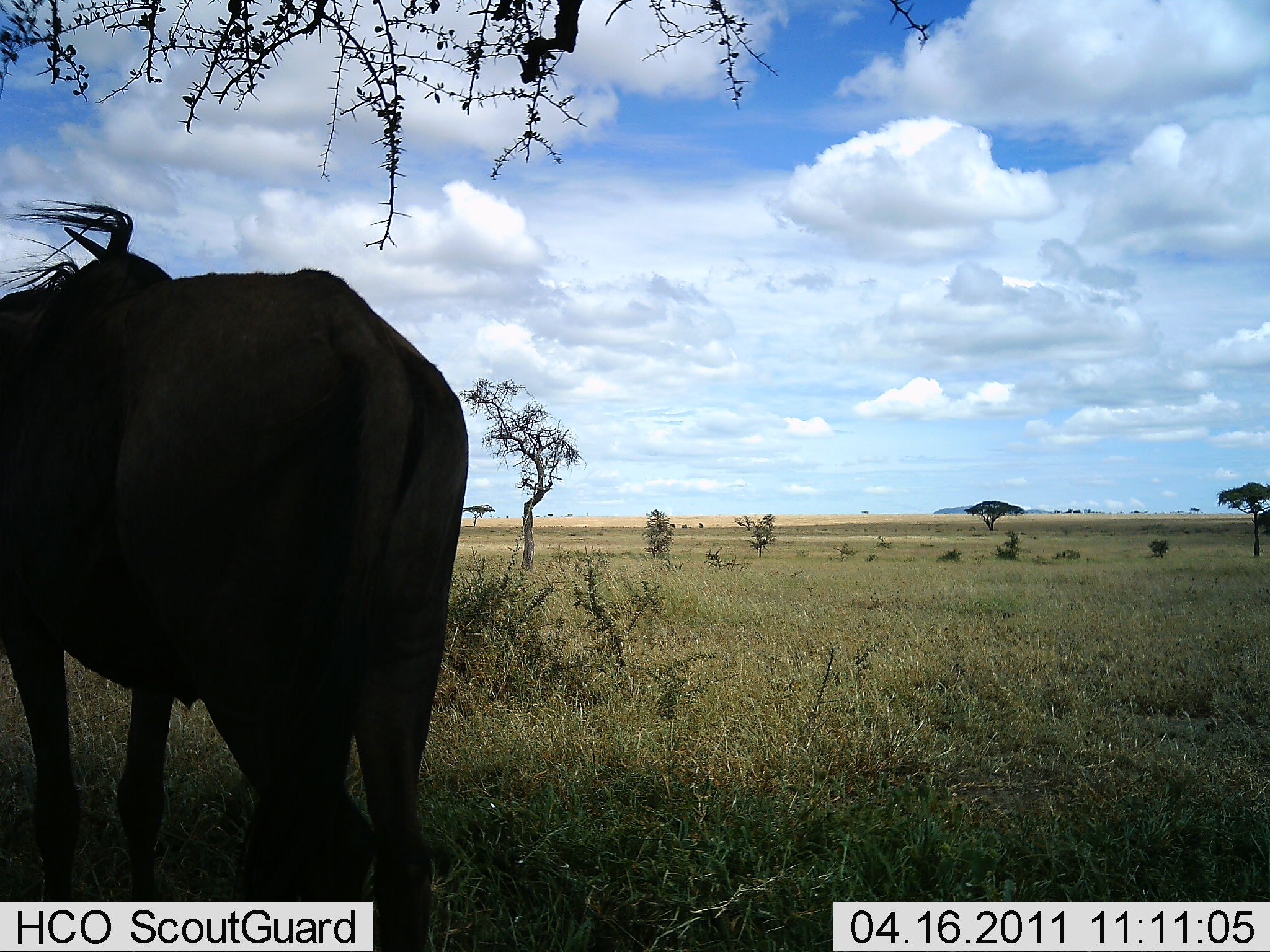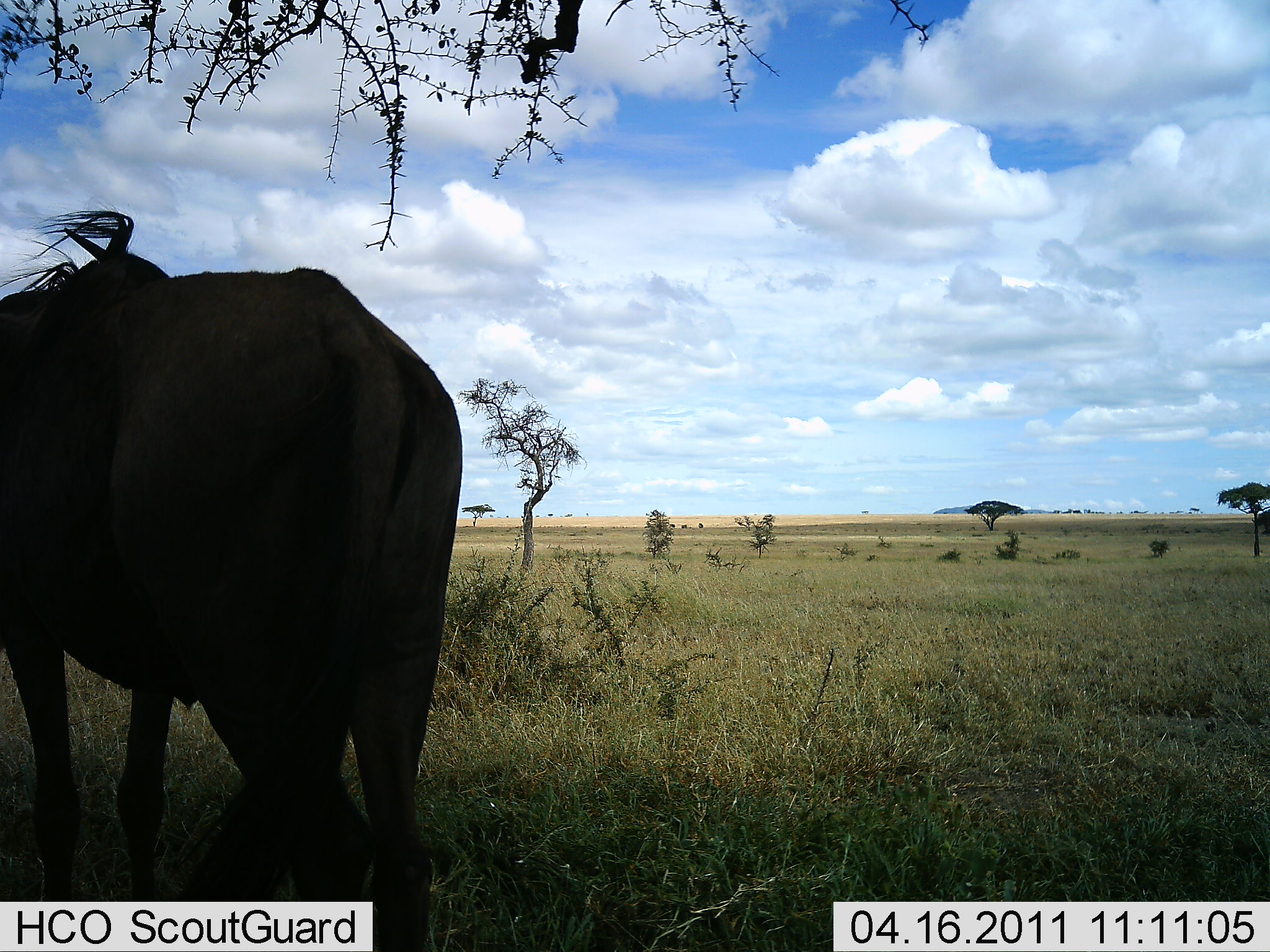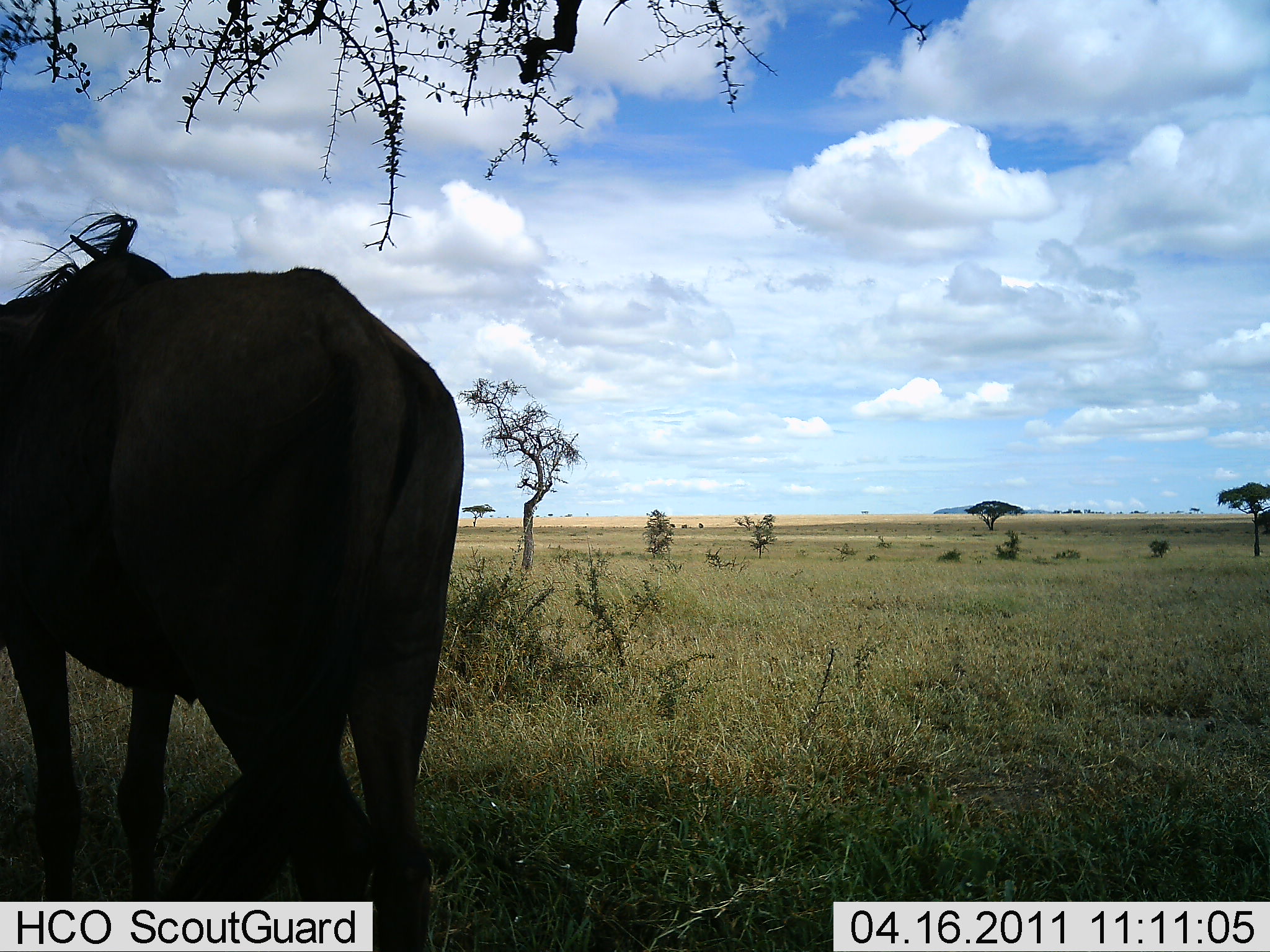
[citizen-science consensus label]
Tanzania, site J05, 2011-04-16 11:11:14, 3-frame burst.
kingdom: Animalia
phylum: Chordata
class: Mammalia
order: Artiodactyla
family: Bovidae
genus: Connochaetes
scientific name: Connochaetes taurinus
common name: blue wildebeest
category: wildebeest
Wildebeest (blue wildebeest) (Connochaetes taurinus), count 1. Behavior (volunteer vote fractions): standing 91%, resting 0%, moving 0%, interacting 0%. Young present (vote fraction): 0%. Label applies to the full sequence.